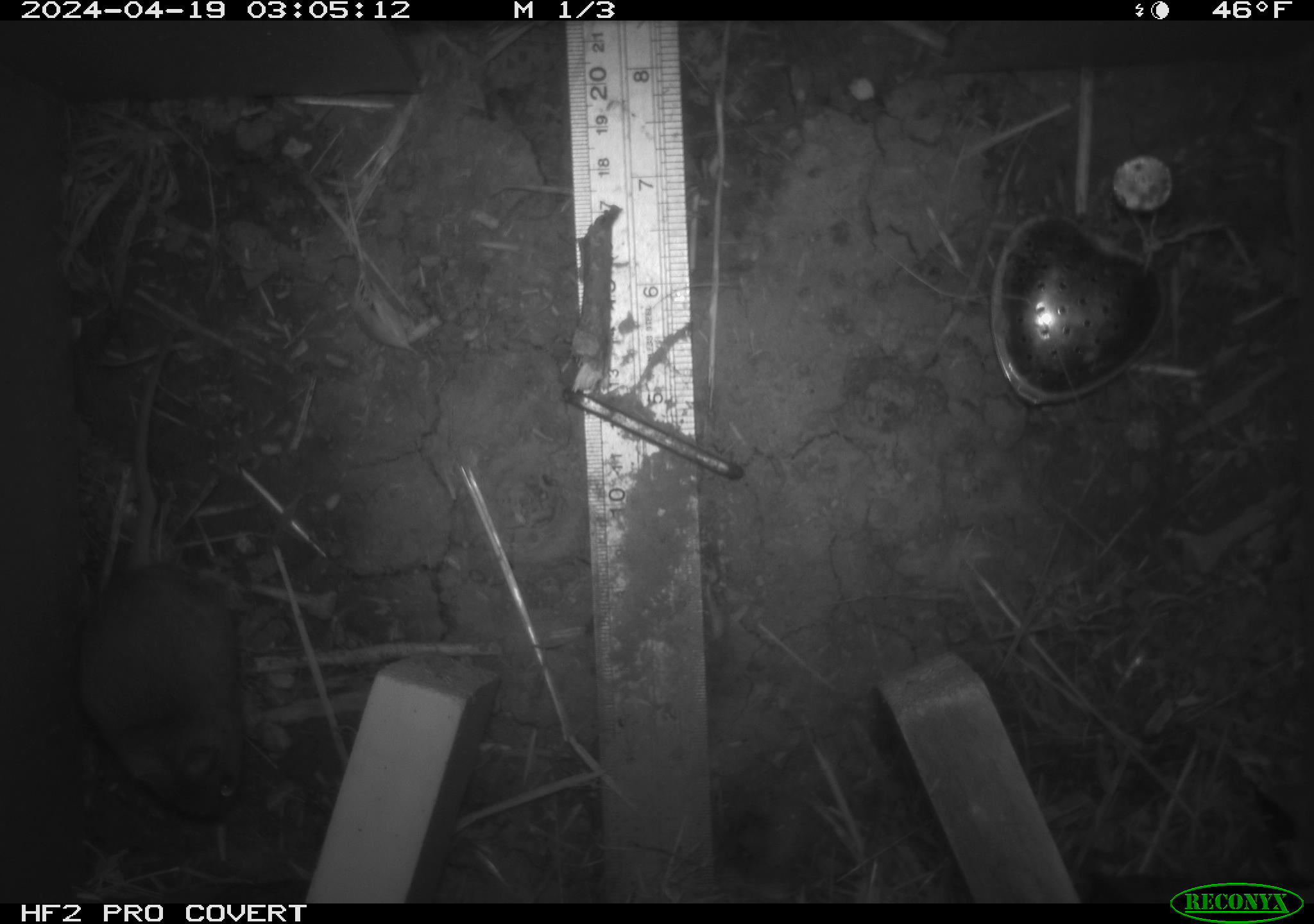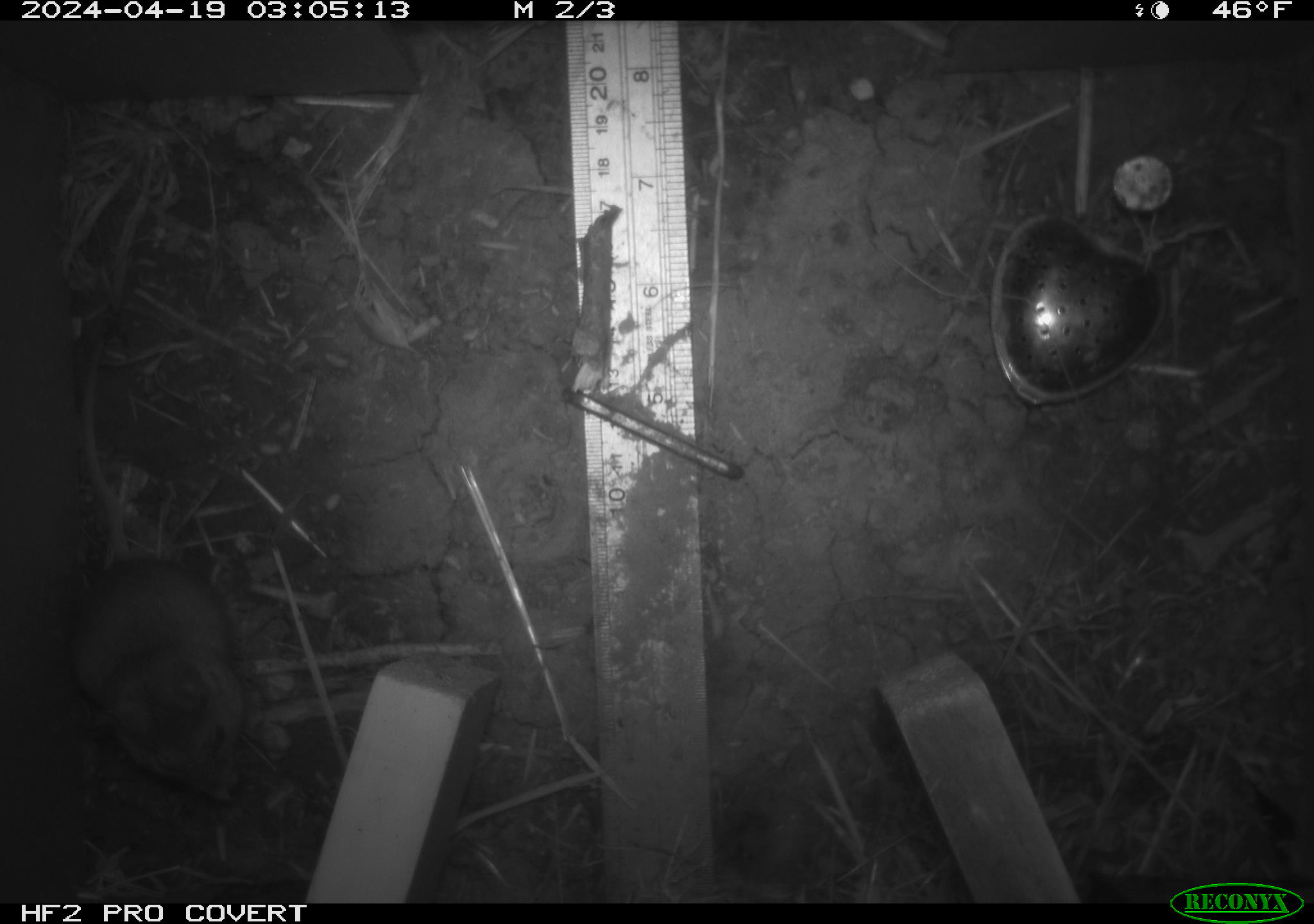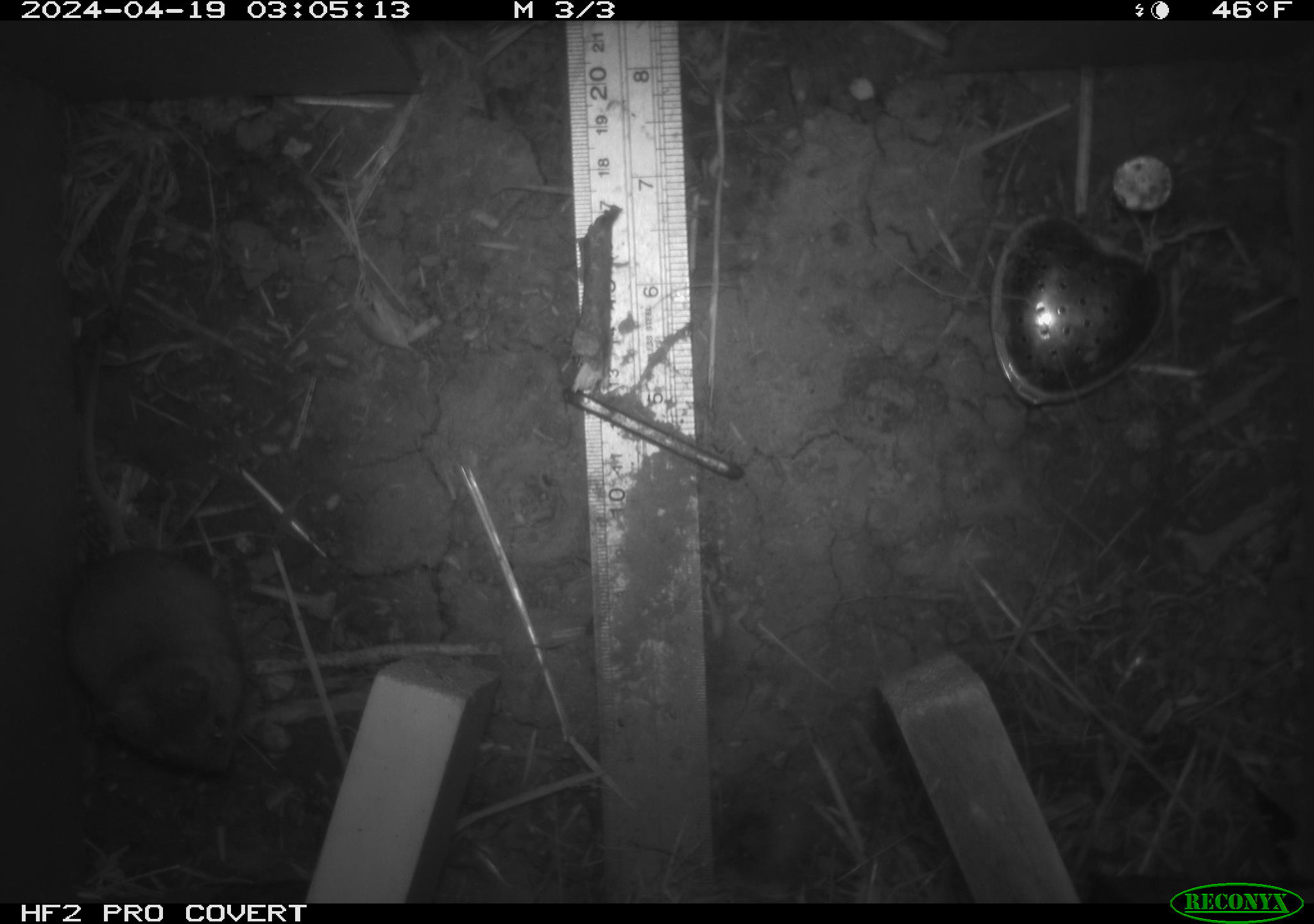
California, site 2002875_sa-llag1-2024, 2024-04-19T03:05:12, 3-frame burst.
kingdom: Animalia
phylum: Chordata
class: Mammalia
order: Rodentia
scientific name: Rodentia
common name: mouse species